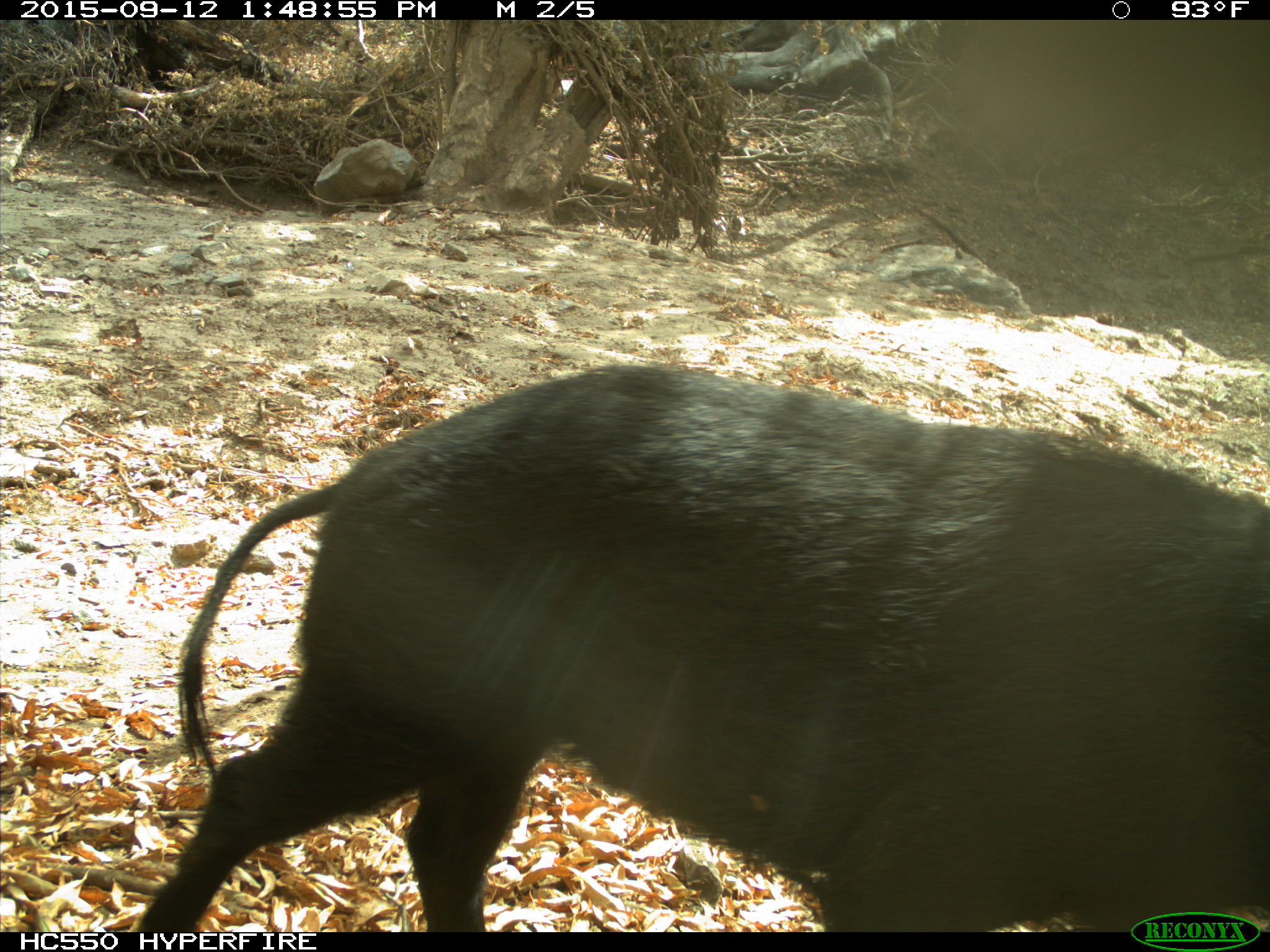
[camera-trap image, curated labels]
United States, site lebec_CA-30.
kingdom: Animalia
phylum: Chordata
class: Mammalia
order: Artiodactyla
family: Suidae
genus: Sus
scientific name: Sus scrofa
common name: wild boar